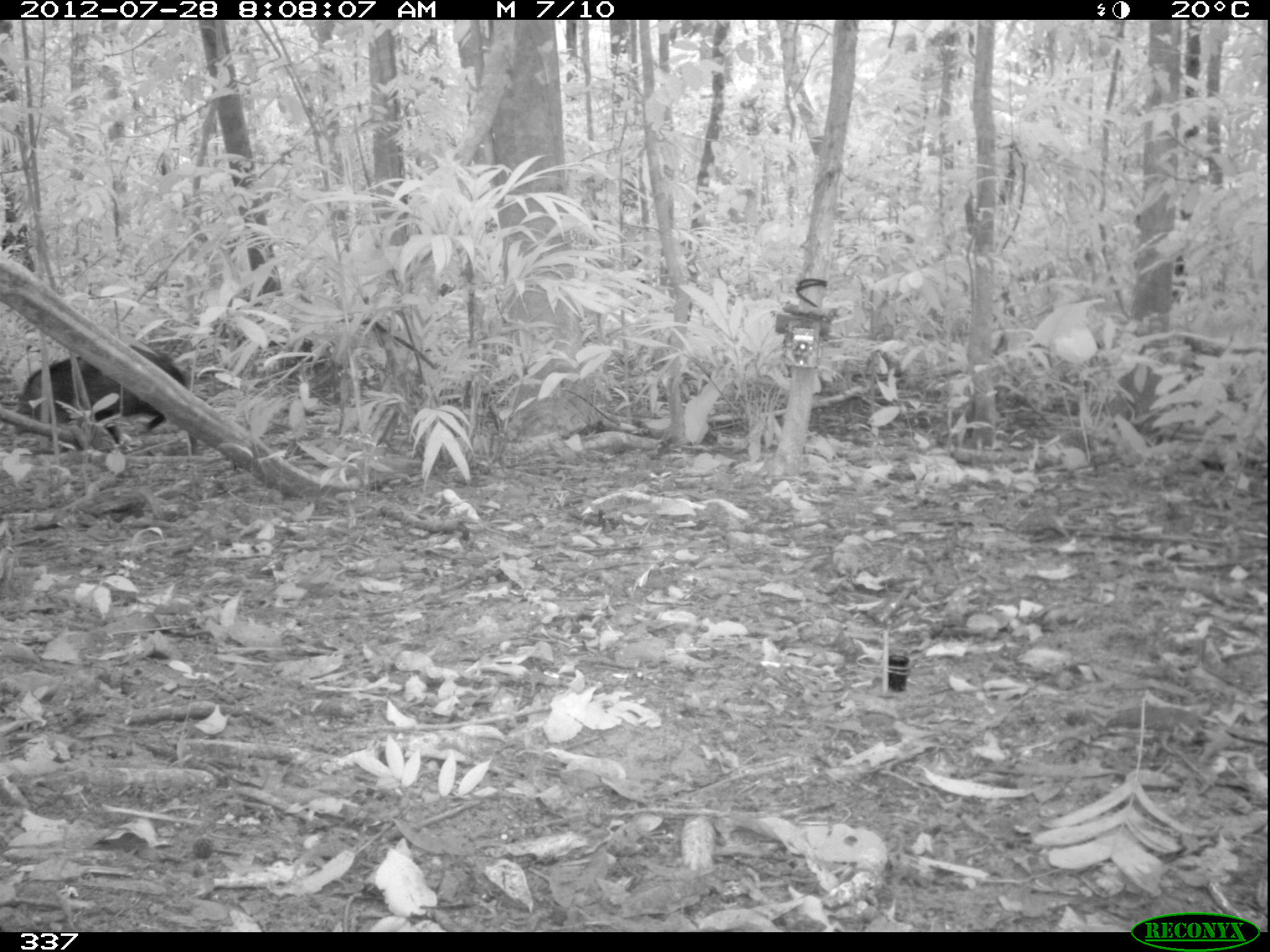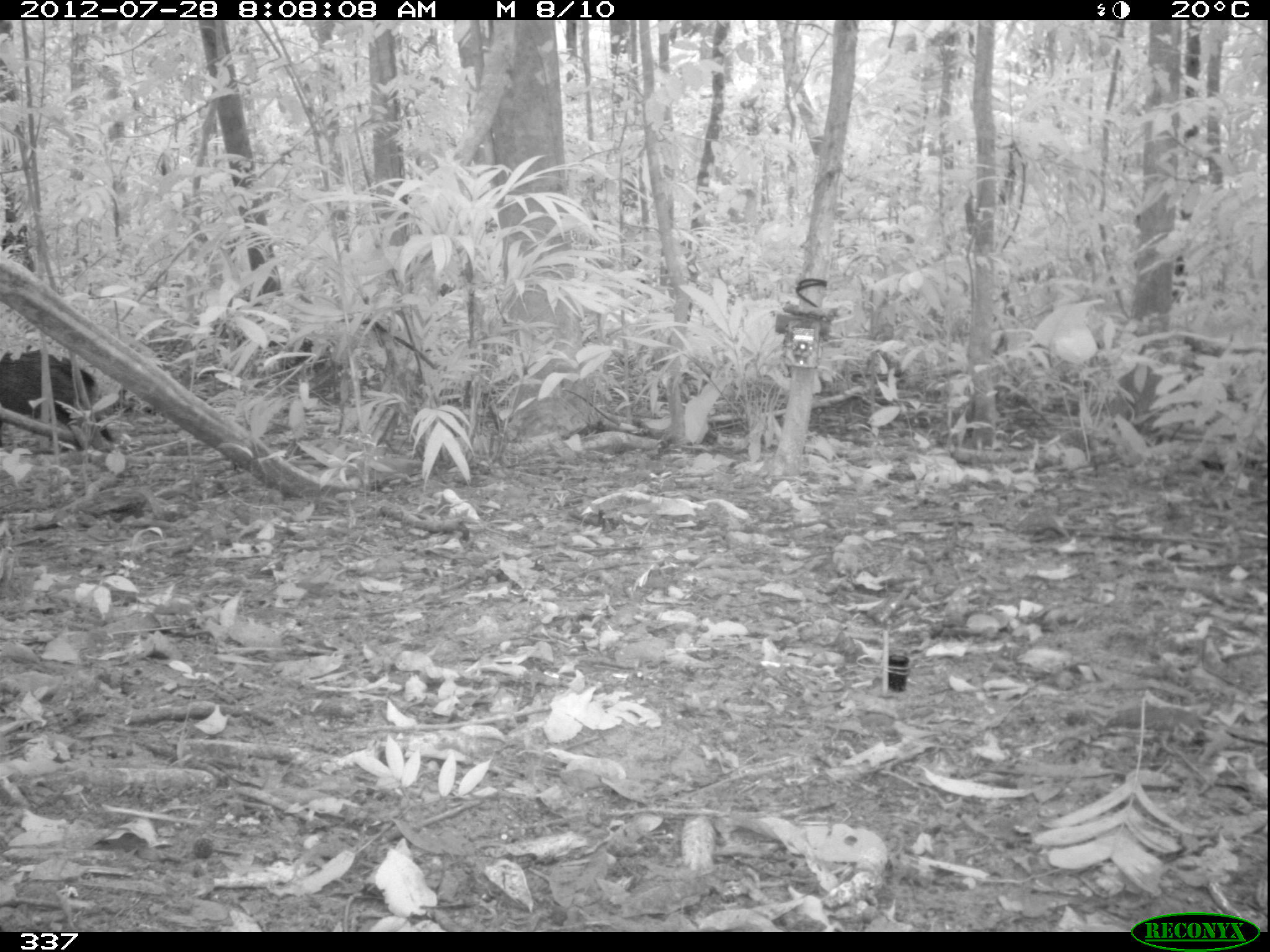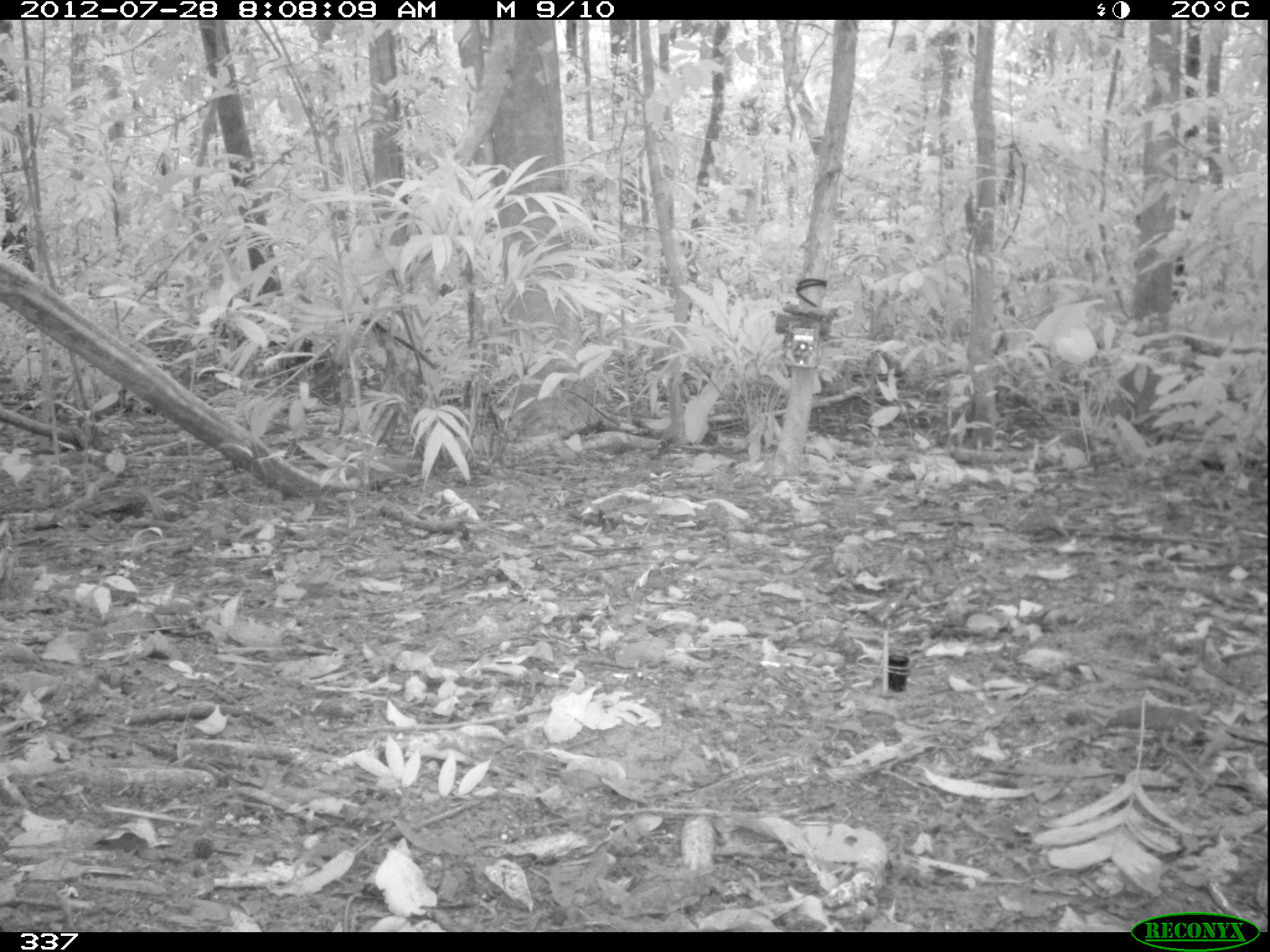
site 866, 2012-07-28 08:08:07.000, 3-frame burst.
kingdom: Animalia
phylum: Chordata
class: Mammalia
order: Artiodactyla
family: Tayassuidae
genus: Pecari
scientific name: Pecari tajacu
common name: collared peccary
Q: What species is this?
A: Pecari tajacu (collared peccary).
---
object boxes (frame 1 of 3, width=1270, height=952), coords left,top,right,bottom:
pecari tajacu: 14,344,189,444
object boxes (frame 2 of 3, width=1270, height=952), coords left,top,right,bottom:
pecari tajacu: 0,346,111,455